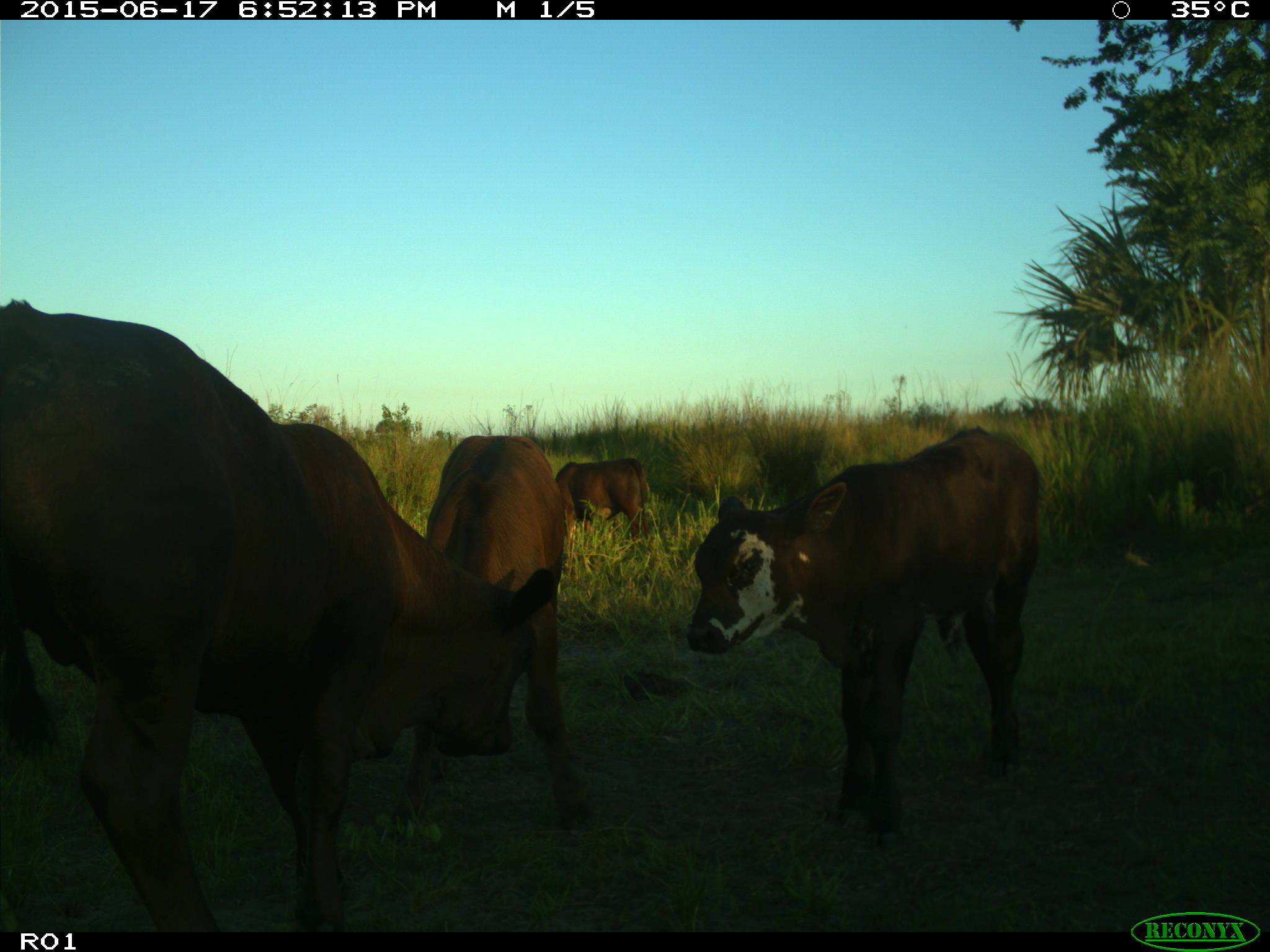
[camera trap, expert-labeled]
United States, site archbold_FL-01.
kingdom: Animalia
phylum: Chordata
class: Mammalia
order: Artiodactyla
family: Bovidae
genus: Bos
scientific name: Bos taurus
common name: domestic cow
Bos taurus (domestic cow).